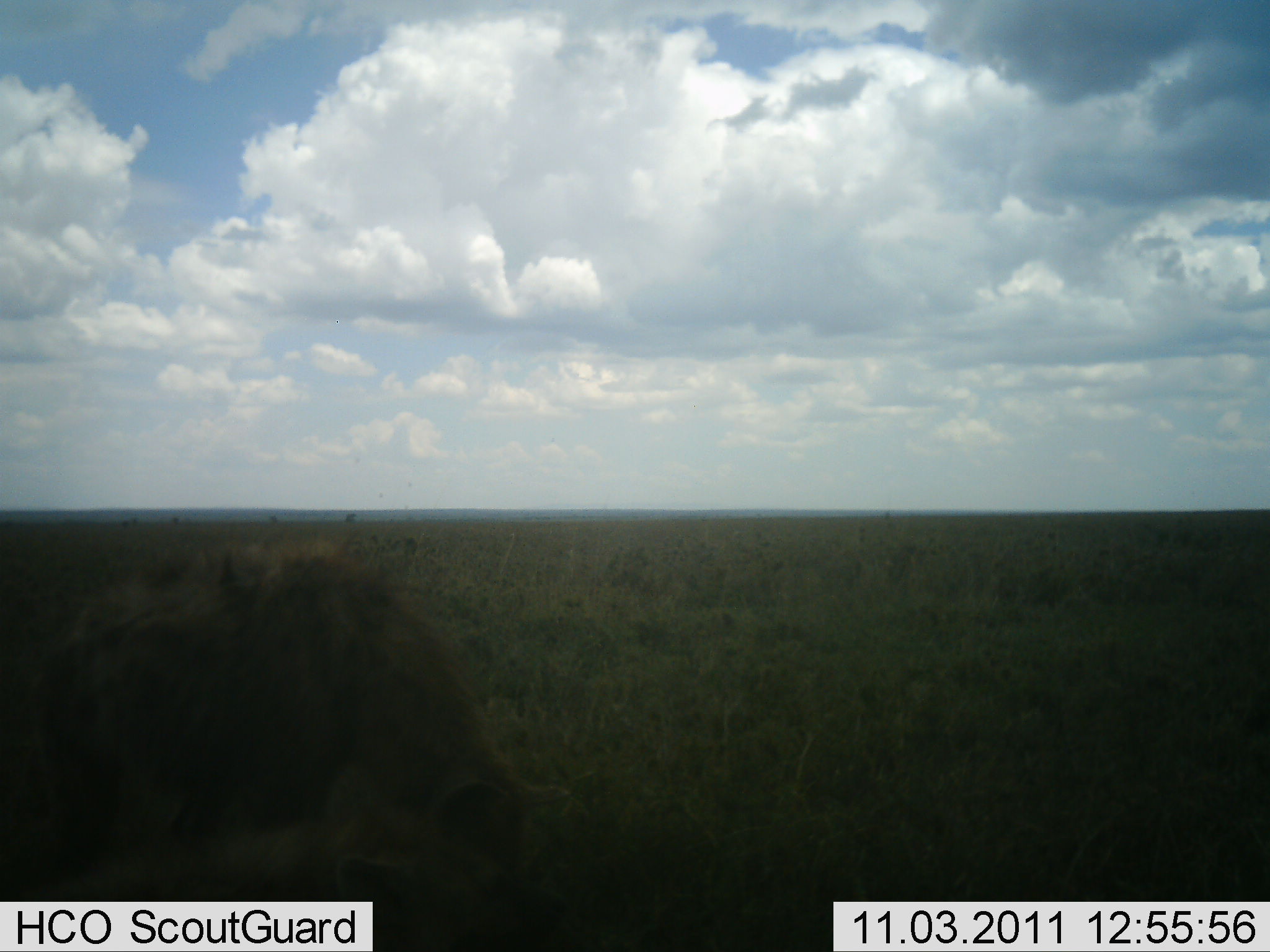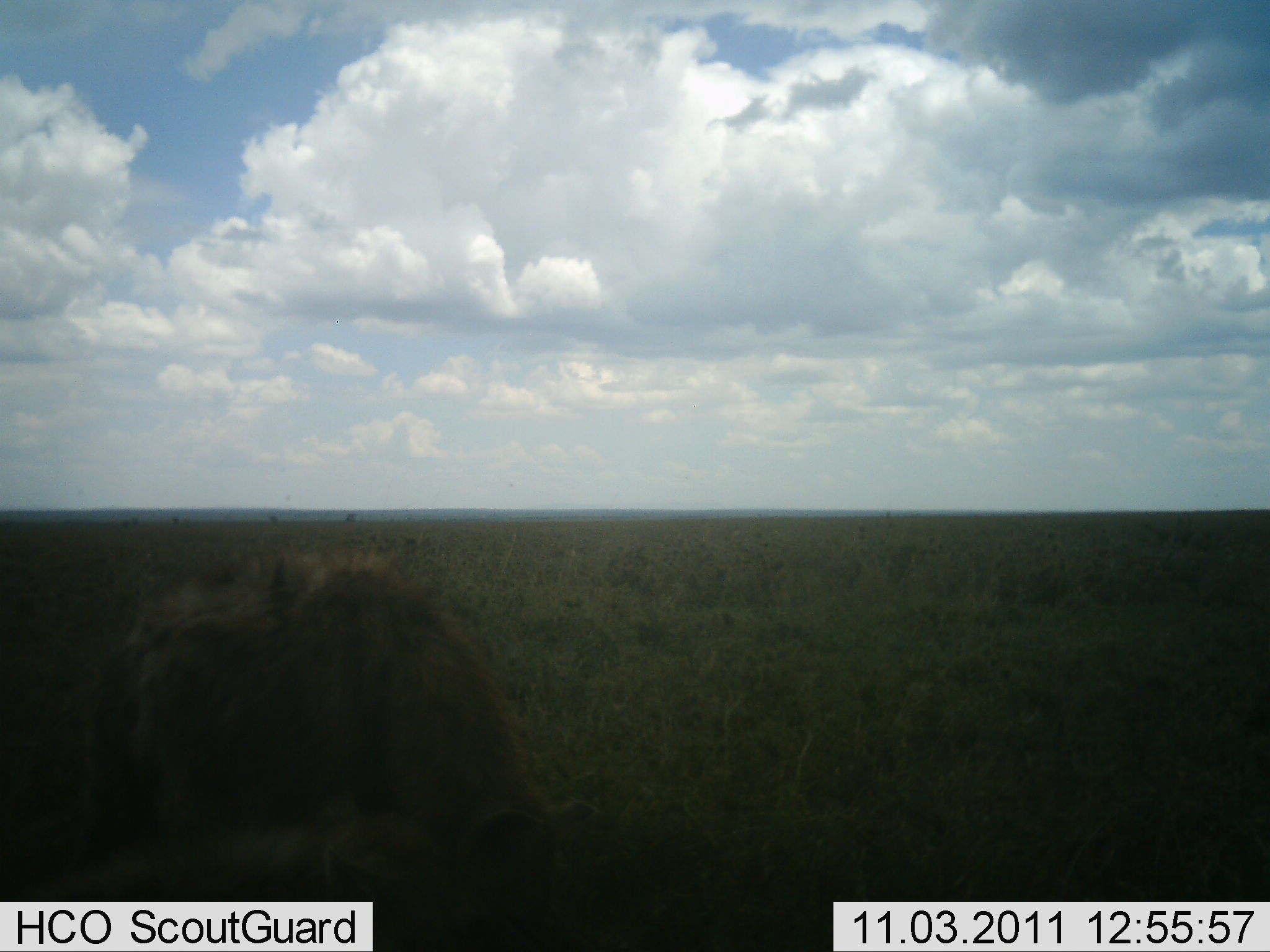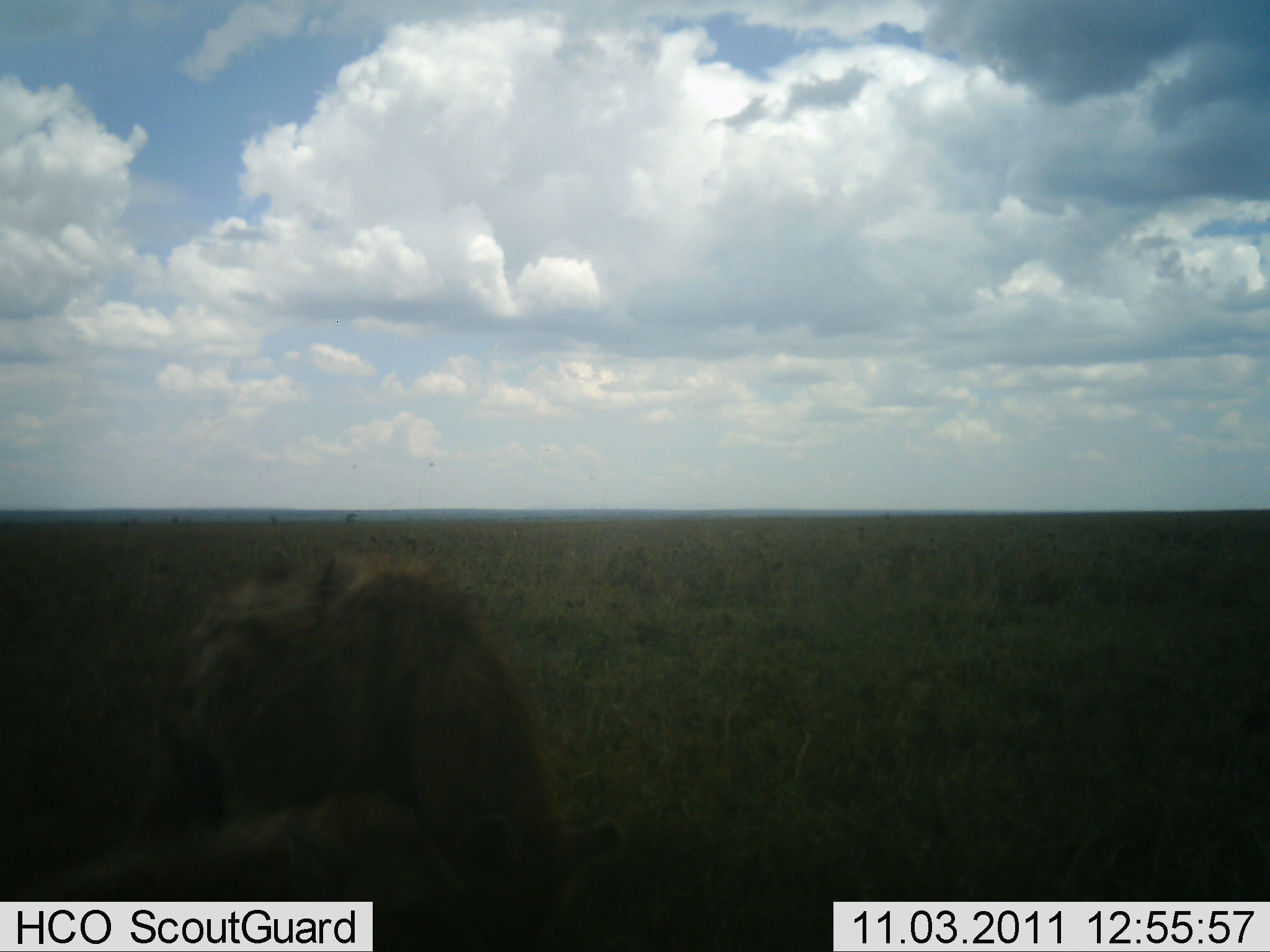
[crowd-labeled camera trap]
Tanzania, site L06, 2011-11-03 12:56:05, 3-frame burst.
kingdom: Animalia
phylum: Chordata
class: Mammalia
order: Carnivora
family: Hyaenidae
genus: Crocuta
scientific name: Crocuta crocuta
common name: spotted hyena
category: hyenaspotted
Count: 1.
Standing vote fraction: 38%.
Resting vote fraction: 15%.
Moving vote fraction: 23%.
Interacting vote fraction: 8%.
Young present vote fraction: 8%.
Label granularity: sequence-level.